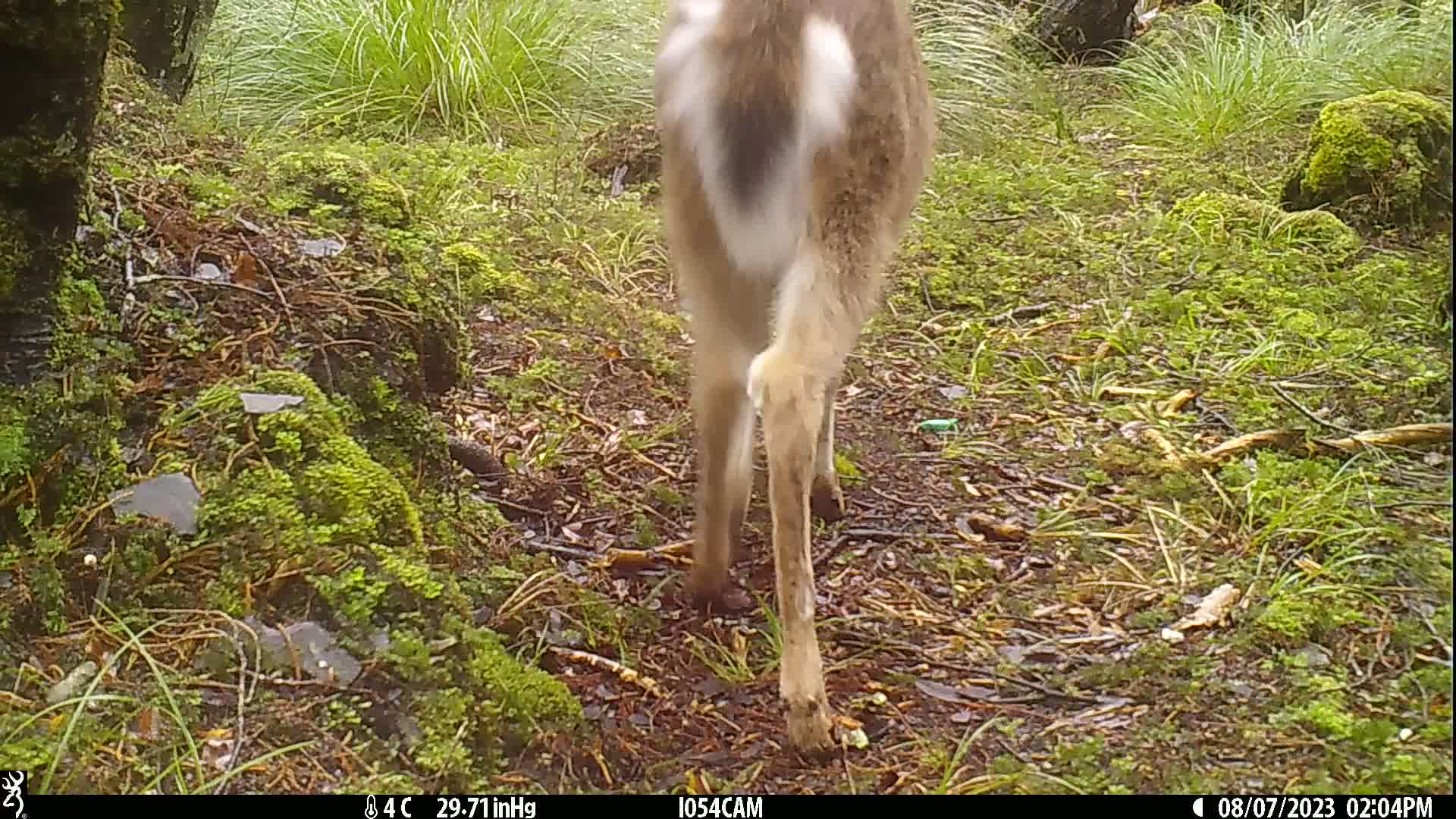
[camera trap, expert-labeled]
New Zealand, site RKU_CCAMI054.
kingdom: Animalia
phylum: Chordata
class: Mammalia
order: Artiodactyla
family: Cervidae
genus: Odocoileus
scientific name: Odocoileus virginianus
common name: white-tailed deer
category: white tailed deer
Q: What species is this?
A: White tailed deer (white-tailed deer) (Odocoileus virginianus).